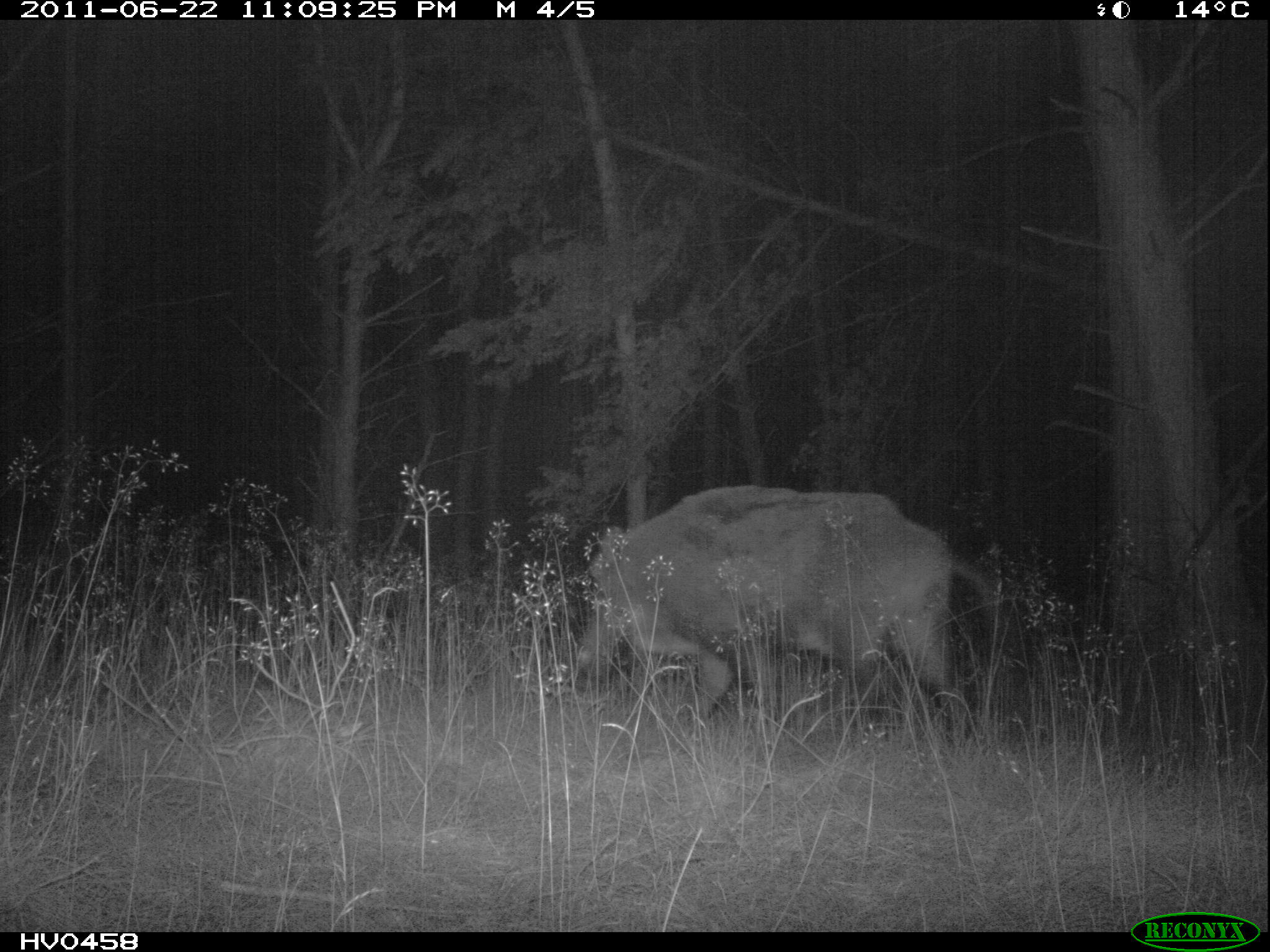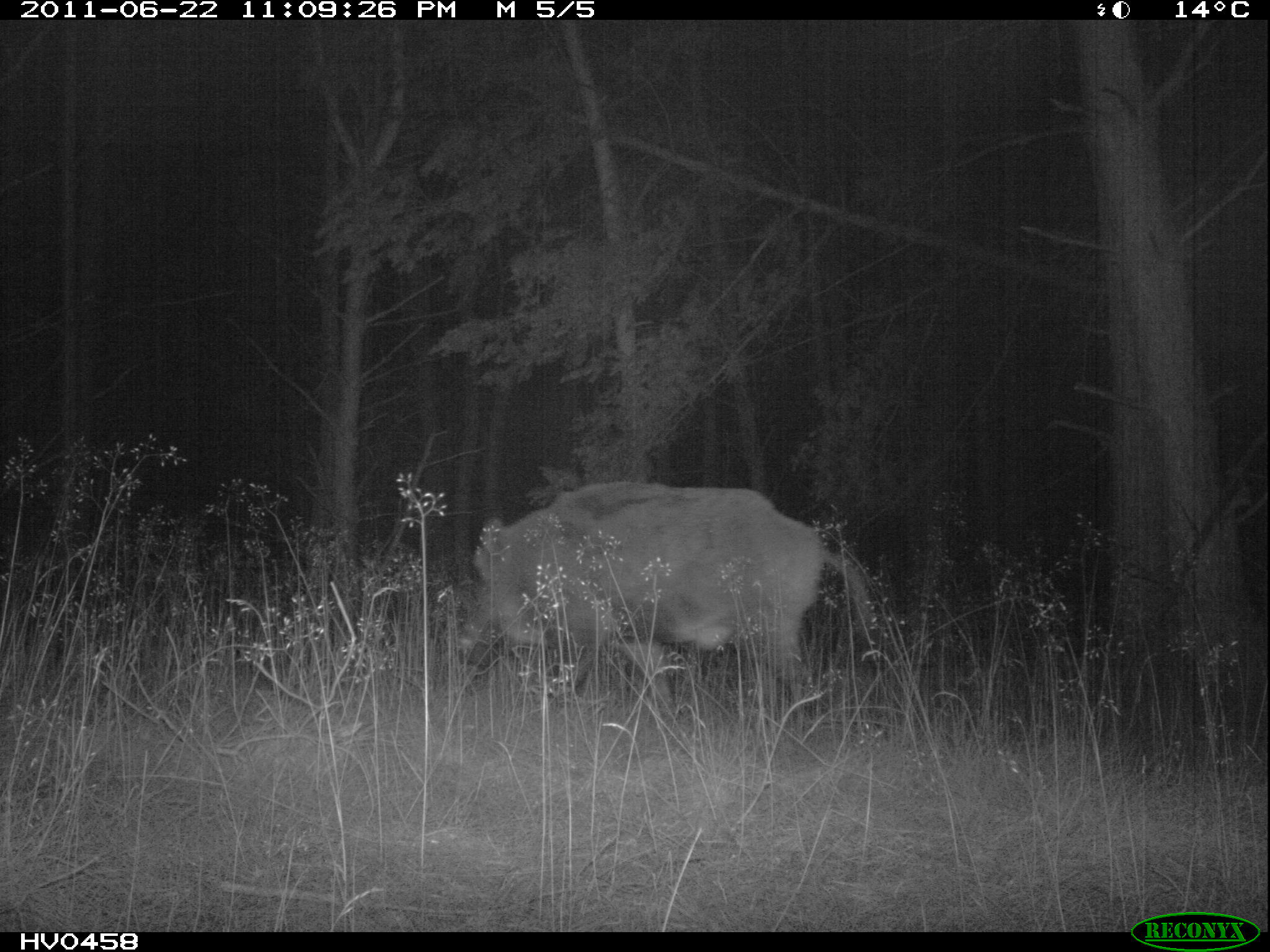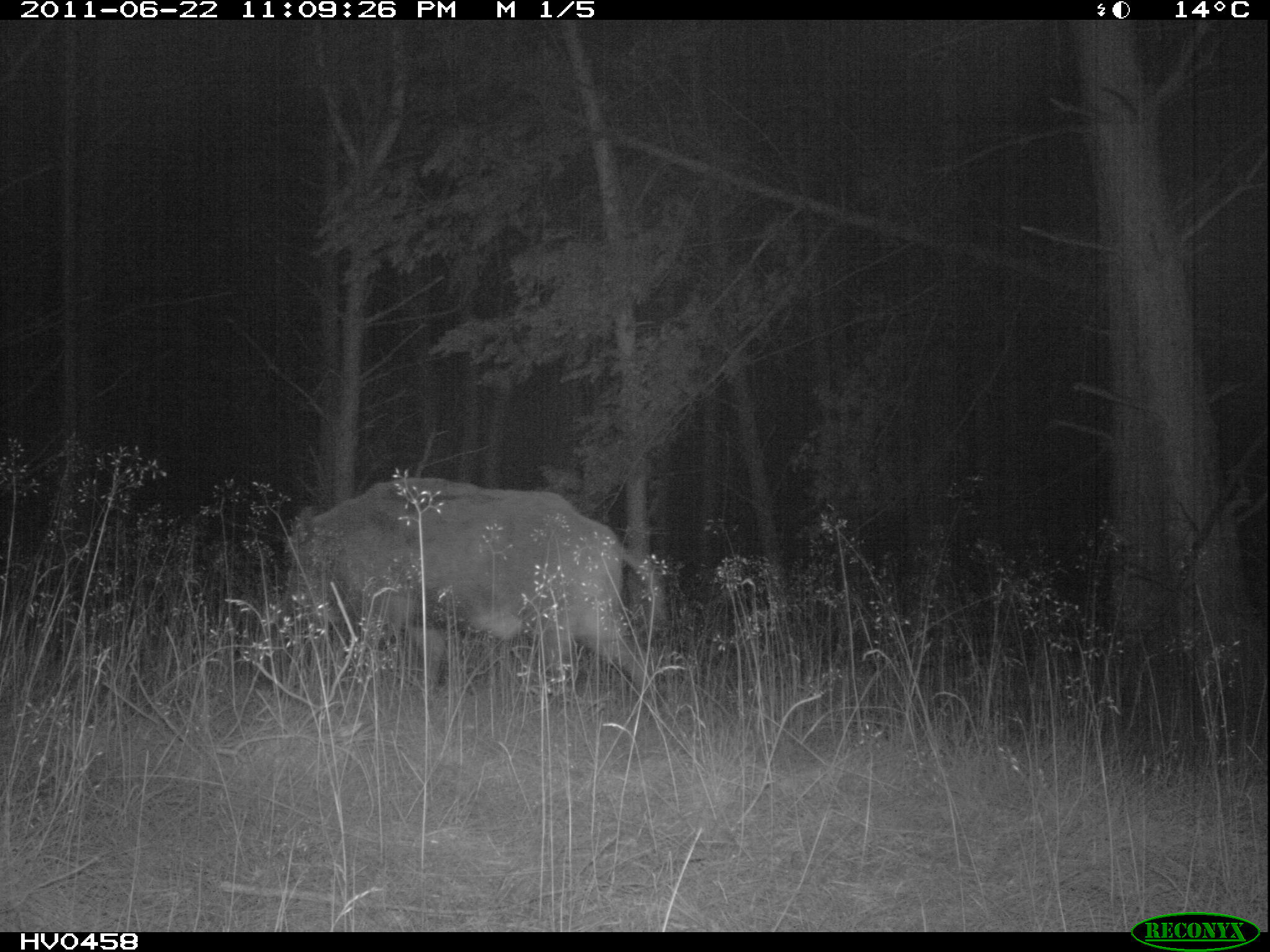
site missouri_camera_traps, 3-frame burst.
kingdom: Animalia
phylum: Chordata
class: Mammalia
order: Artiodactyla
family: Suidae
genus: Sus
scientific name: Sus scrofa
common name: wild boar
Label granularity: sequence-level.